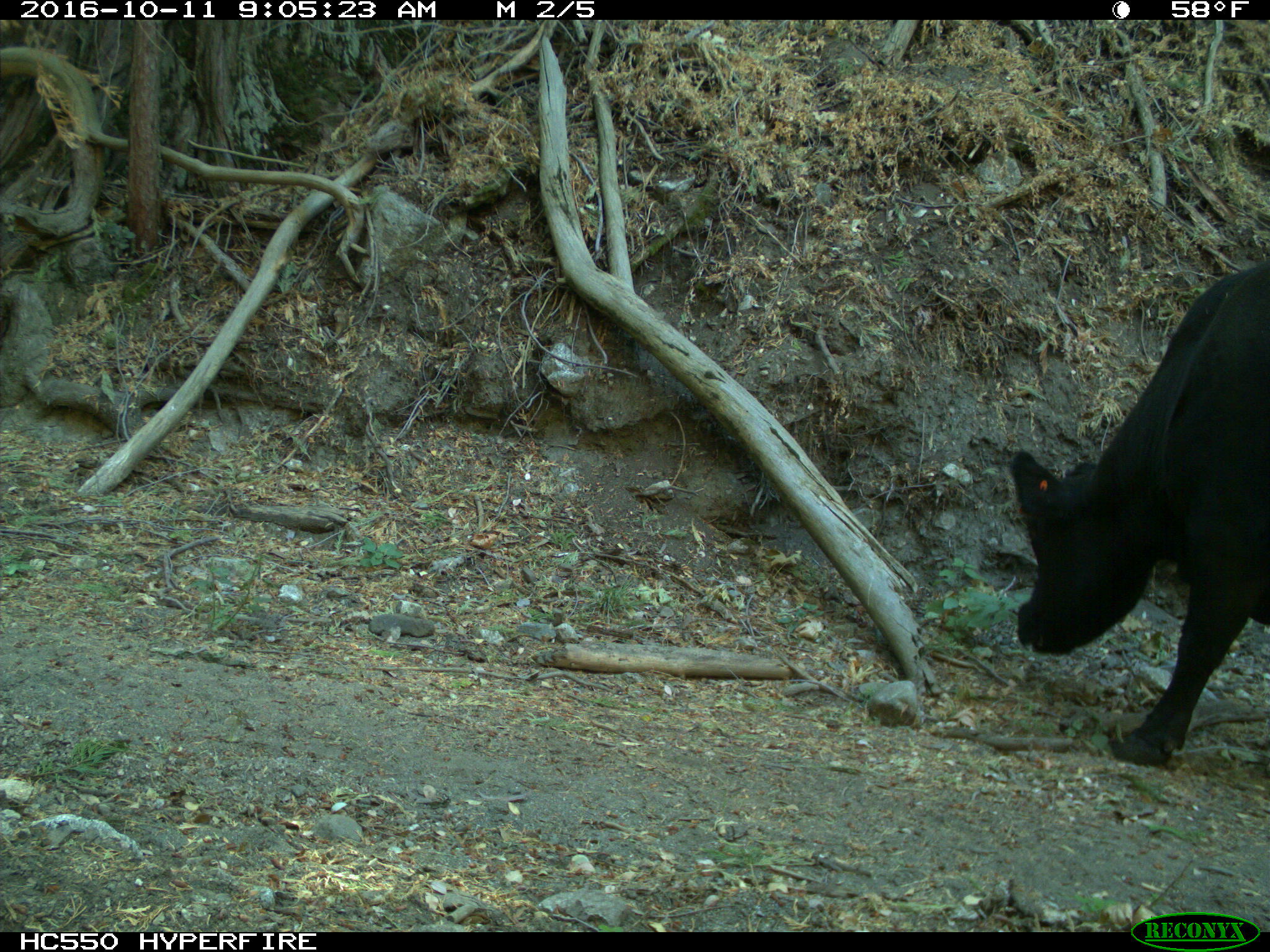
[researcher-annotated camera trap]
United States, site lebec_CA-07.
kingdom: Animalia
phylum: Chordata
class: Mammalia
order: Artiodactyla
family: Bovidae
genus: Bos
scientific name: Bos taurus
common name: domestic cow